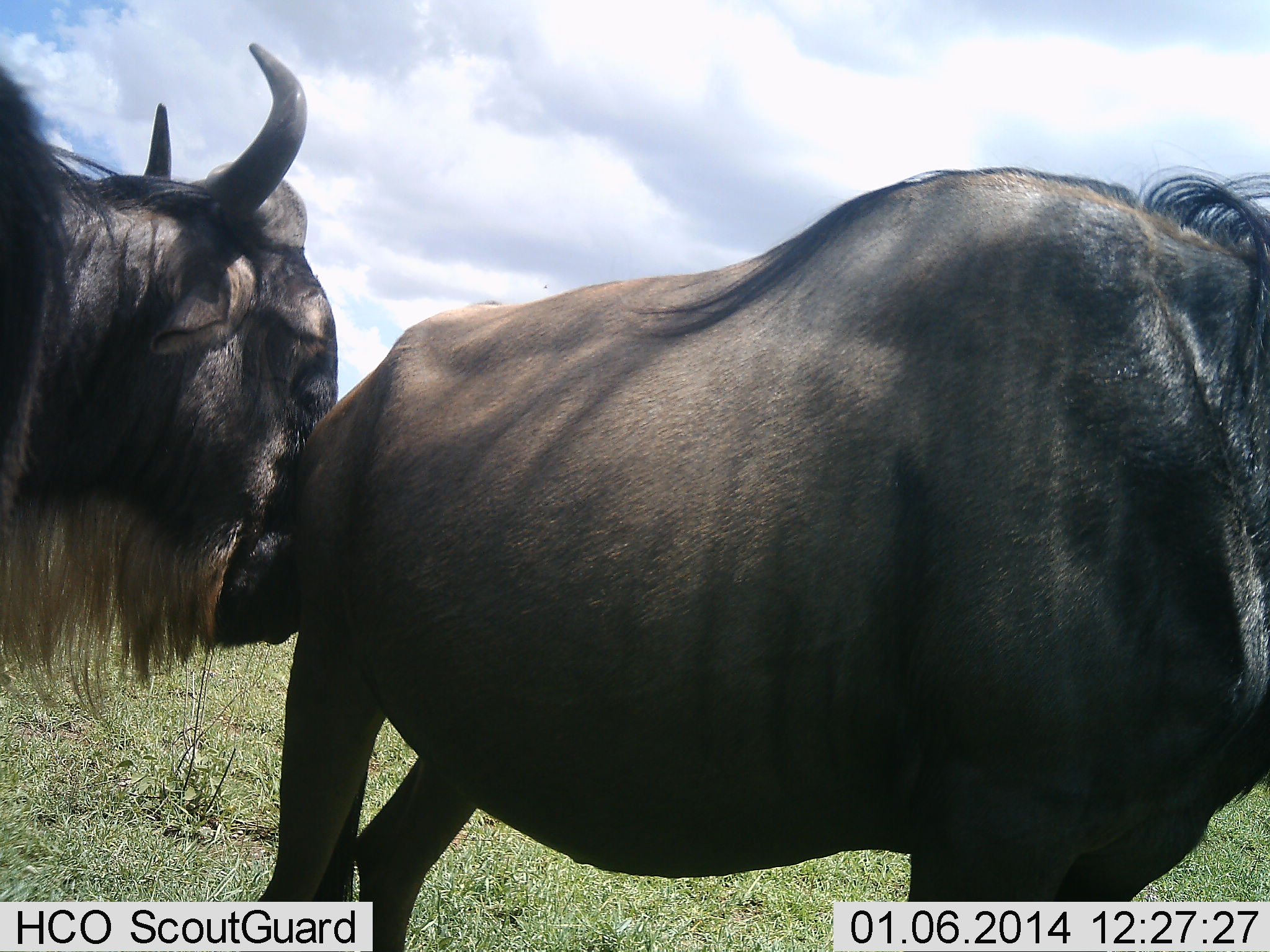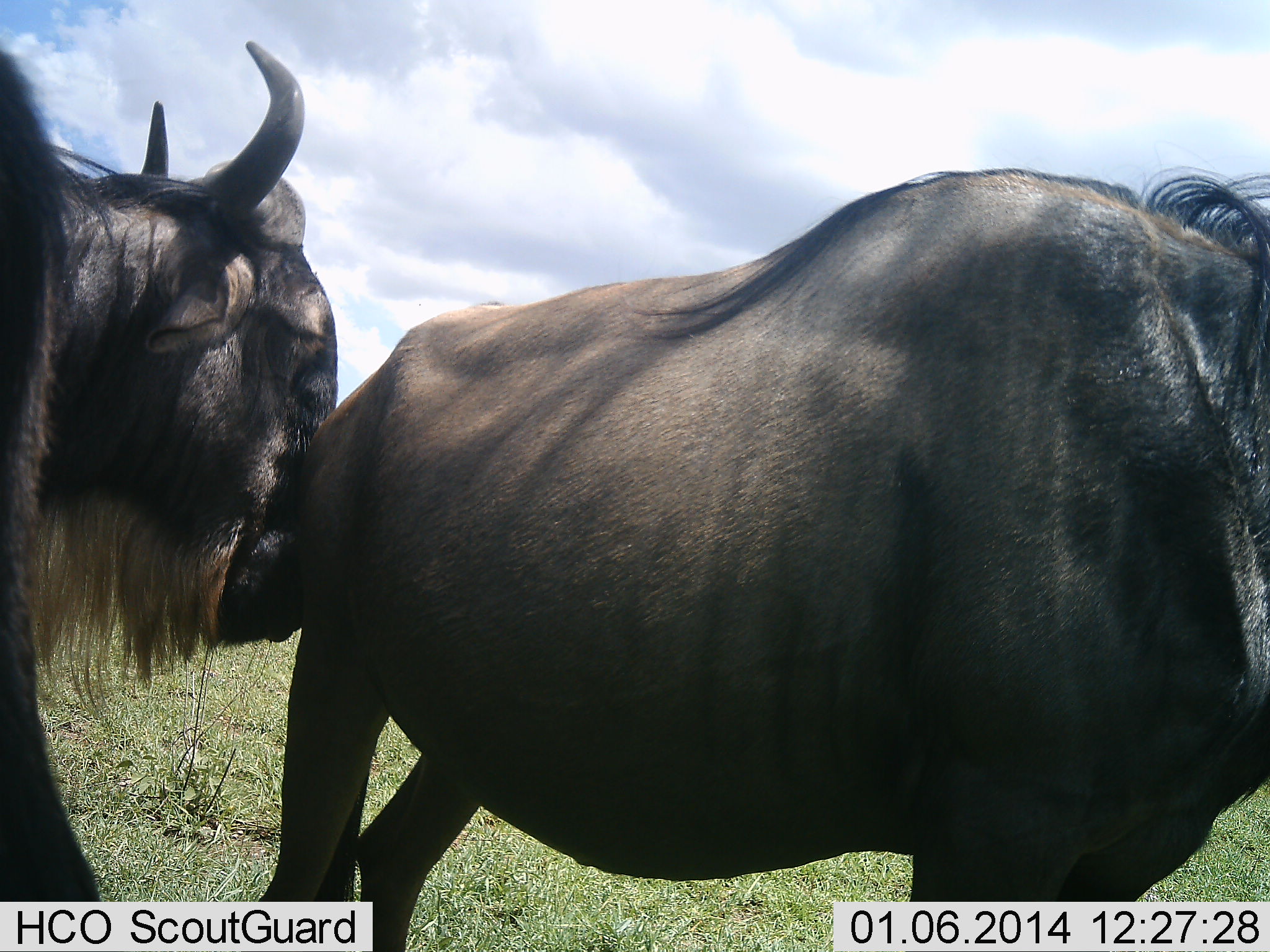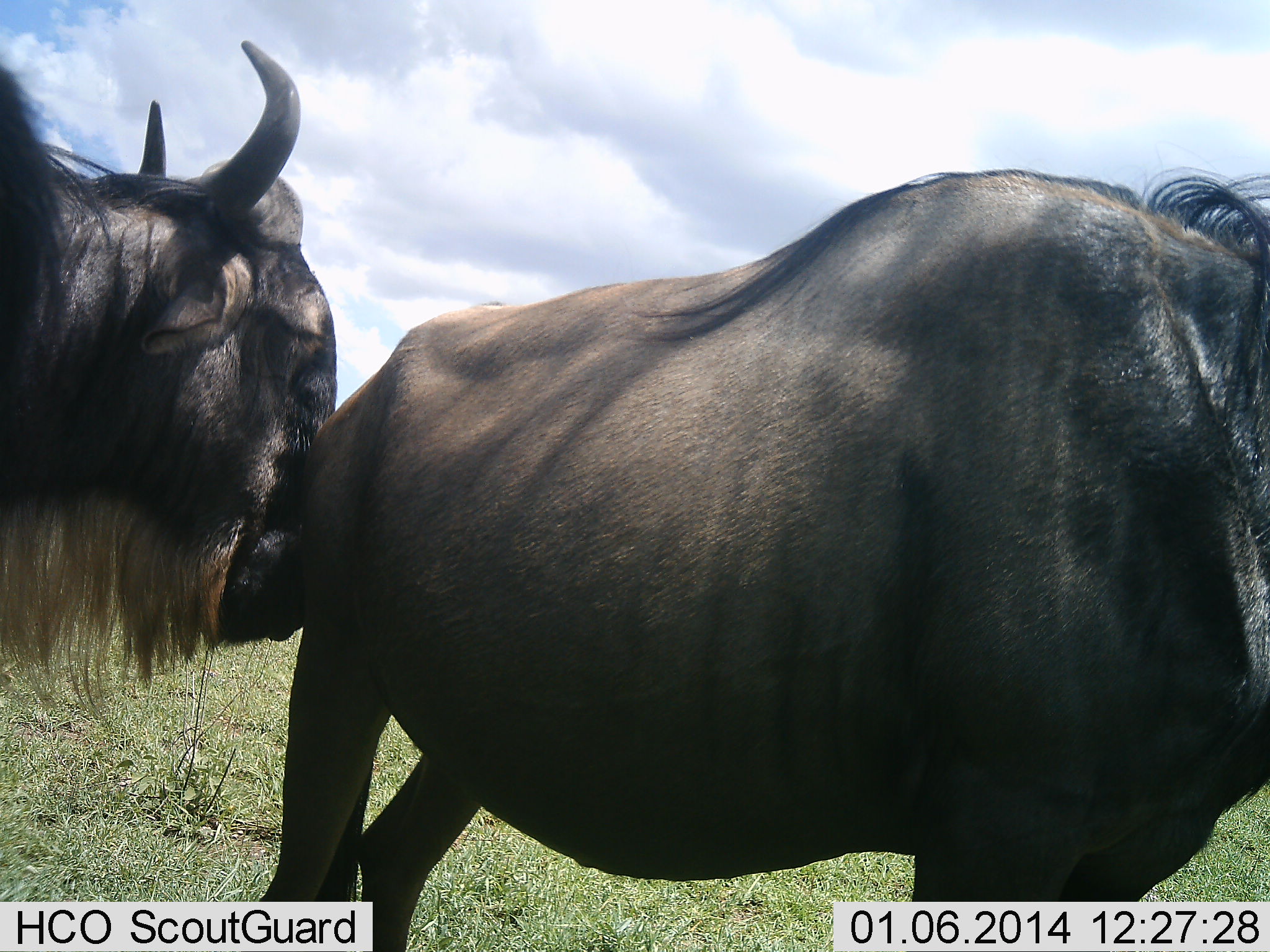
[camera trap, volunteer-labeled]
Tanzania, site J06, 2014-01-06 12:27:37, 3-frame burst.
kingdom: Animalia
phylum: Chordata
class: Mammalia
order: Artiodactyla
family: Bovidae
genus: Connochaetes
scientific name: Connochaetes taurinus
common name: blue wildebeest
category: wildebeest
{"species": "wildebeest (blue wildebeest) (Connochaetes taurinus)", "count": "2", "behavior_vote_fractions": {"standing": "100%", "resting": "0%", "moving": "0%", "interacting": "10%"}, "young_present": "0%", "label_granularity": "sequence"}